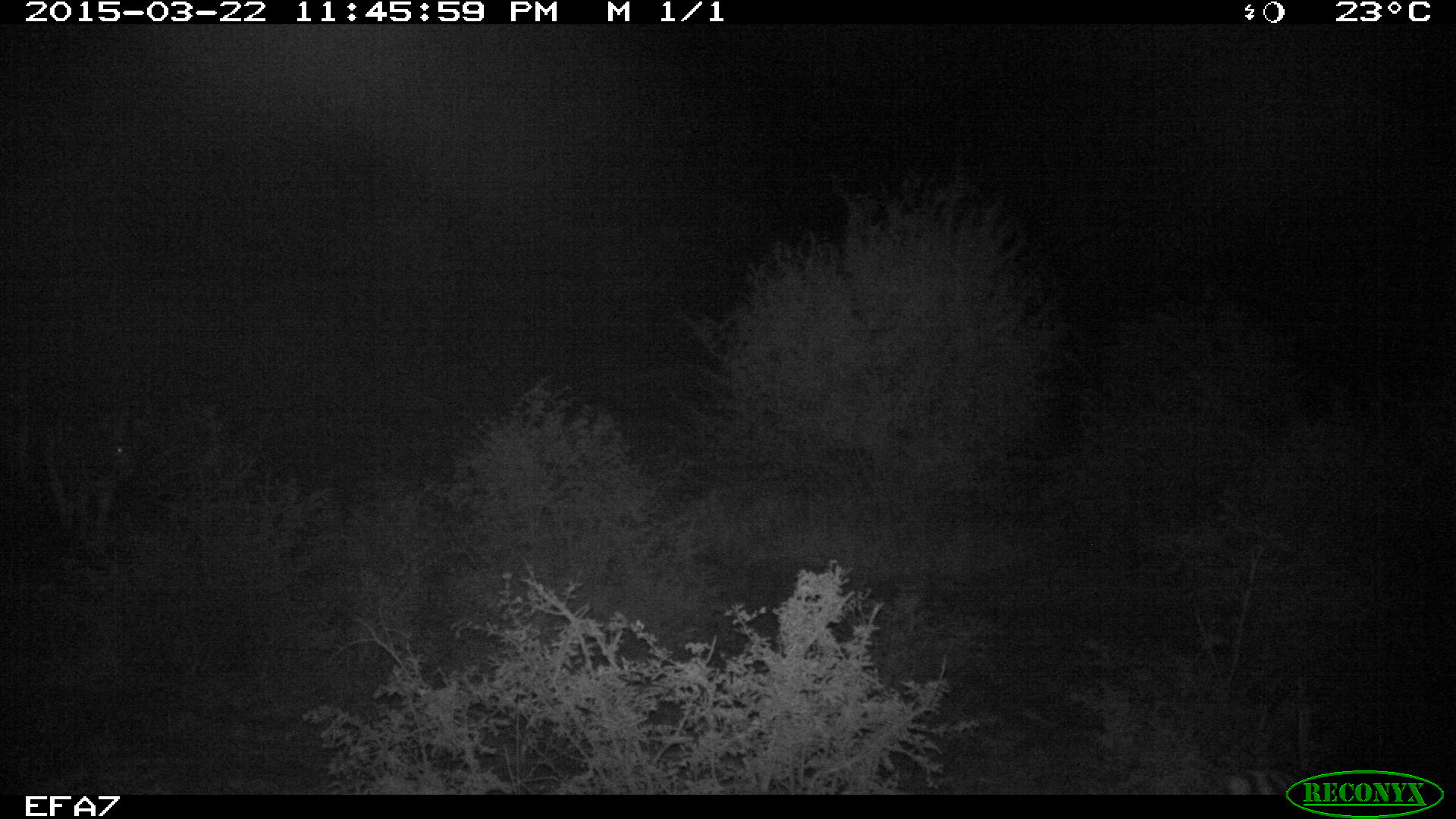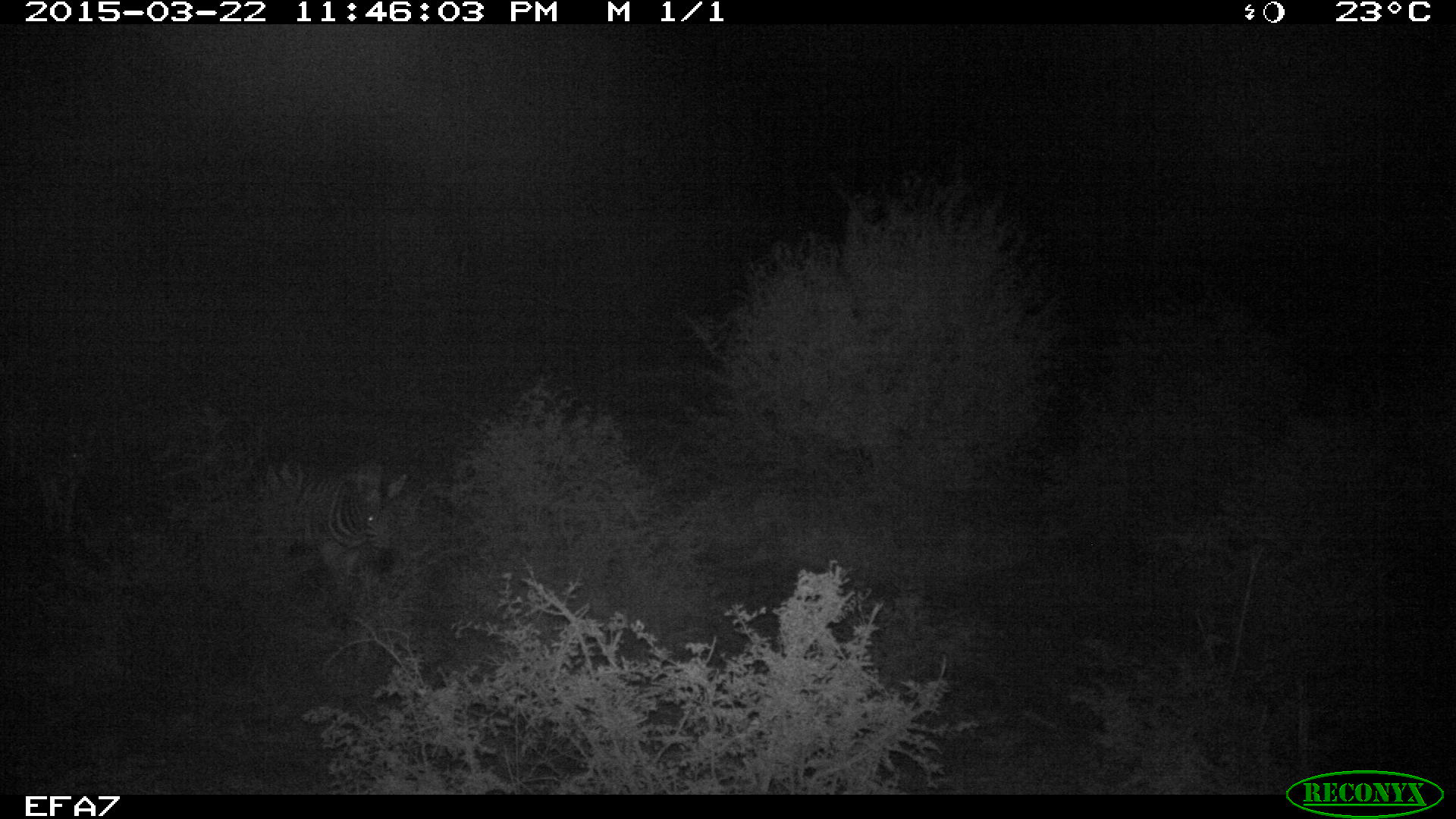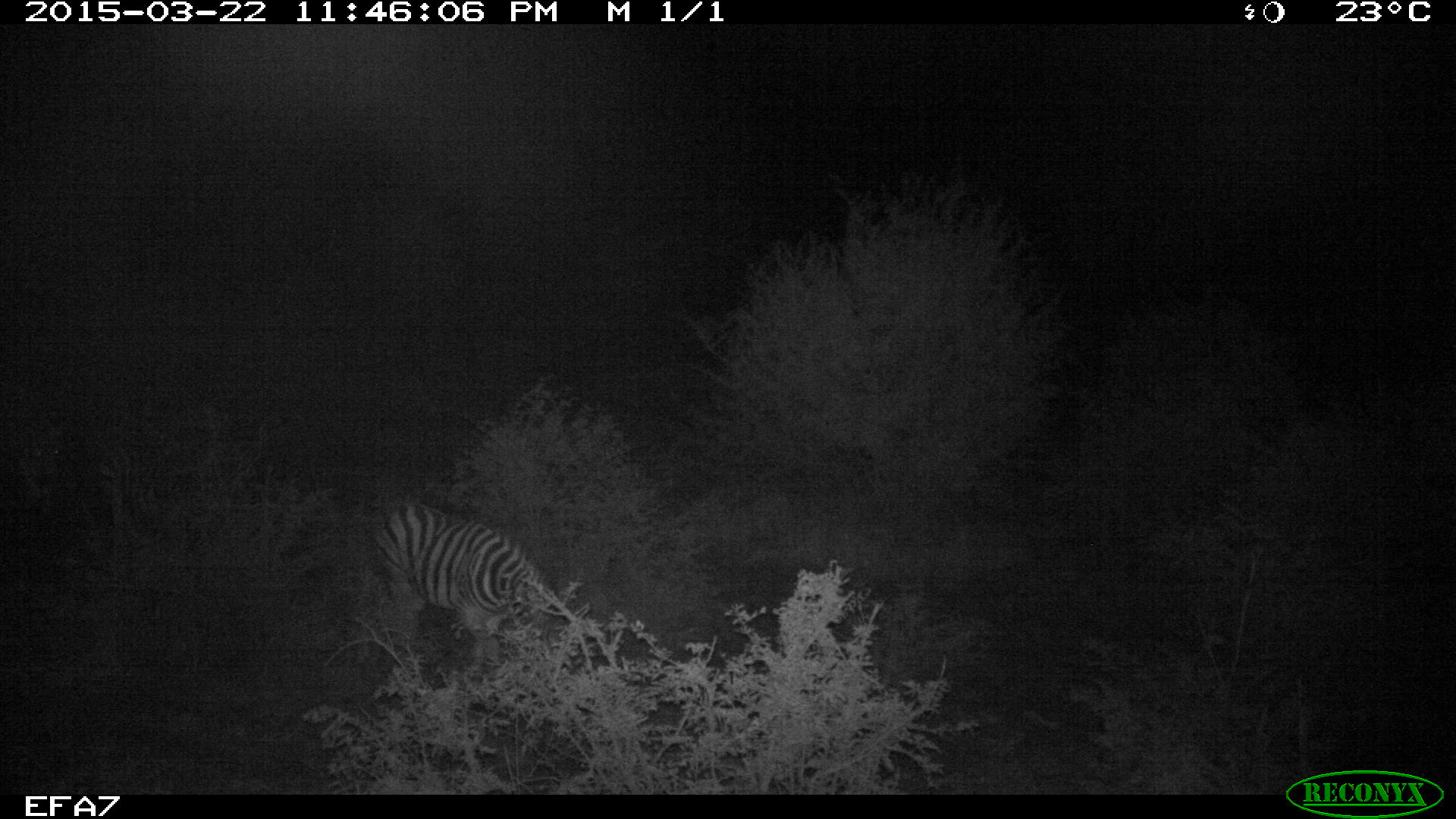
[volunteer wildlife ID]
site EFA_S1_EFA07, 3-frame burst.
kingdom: Animalia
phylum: Chordata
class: Mammalia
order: Perissodactyla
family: Equidae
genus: Equus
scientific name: Equus quagga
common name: plains zebra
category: zebraplains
Zebraplains (plains zebra) (Equus quagga), count 1. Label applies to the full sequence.